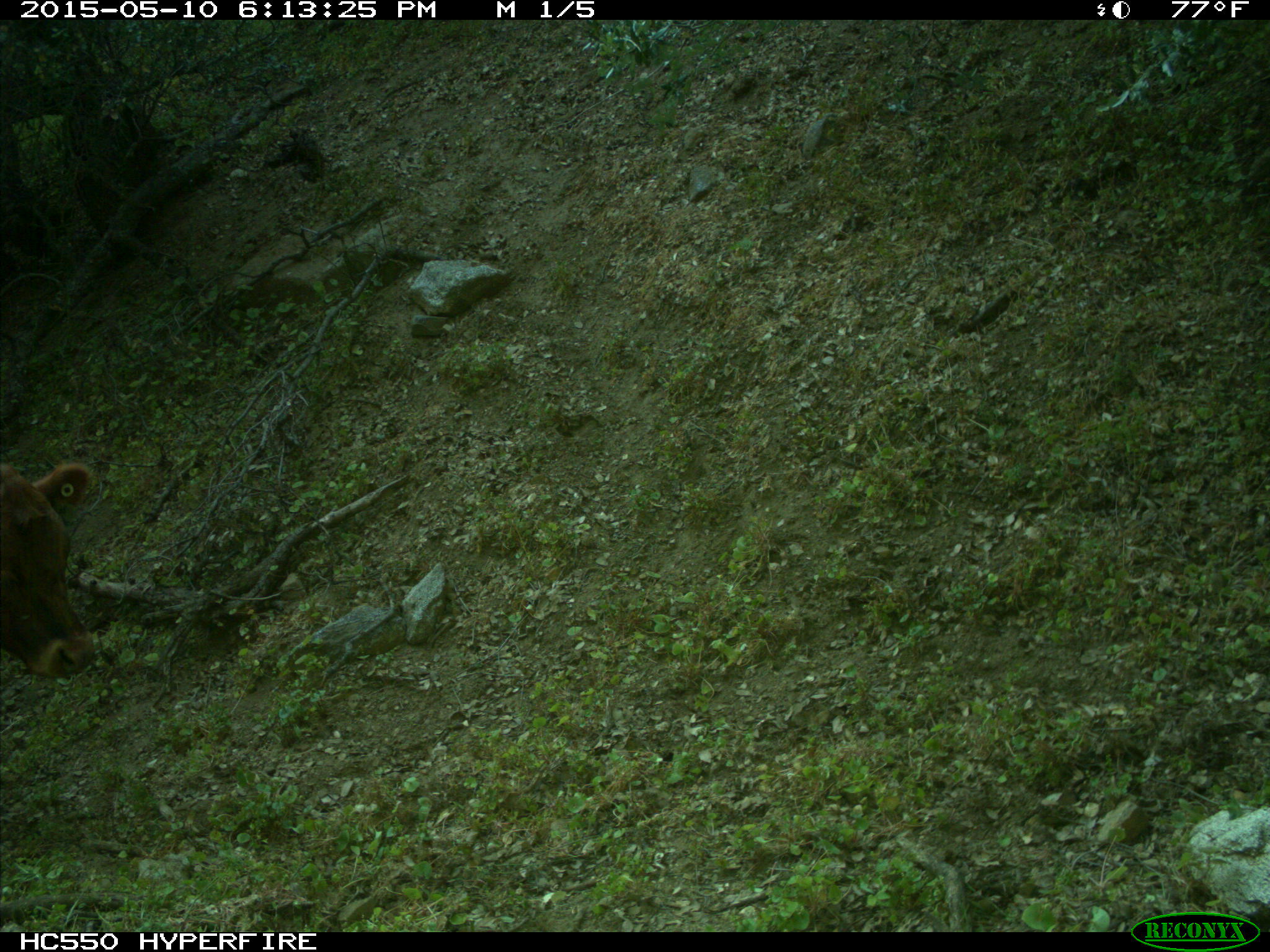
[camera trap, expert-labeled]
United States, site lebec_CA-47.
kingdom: Animalia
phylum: Chordata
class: Mammalia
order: Artiodactyla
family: Bovidae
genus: Bos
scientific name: Bos taurus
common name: domestic cow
Bos taurus (domestic cow).